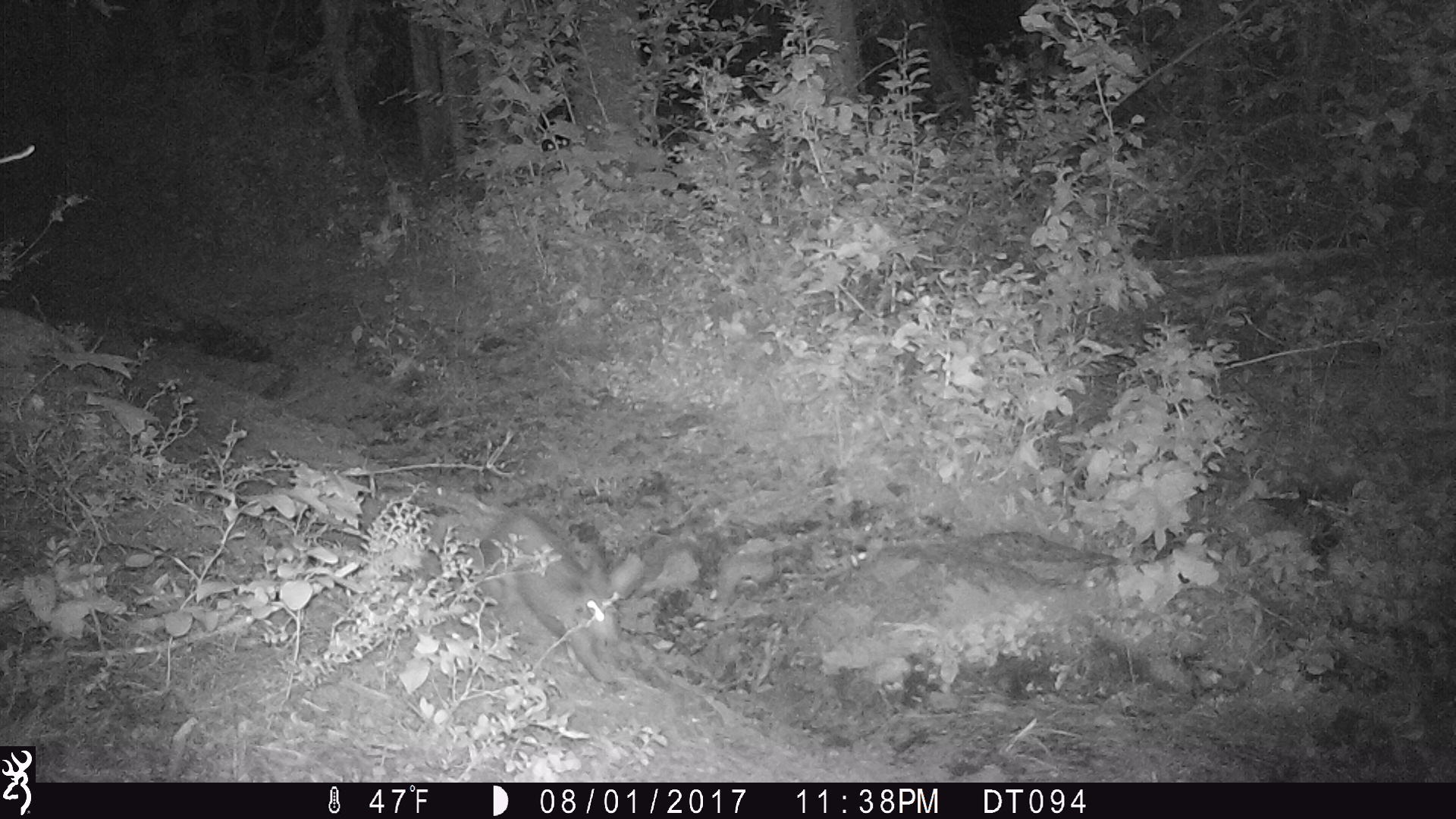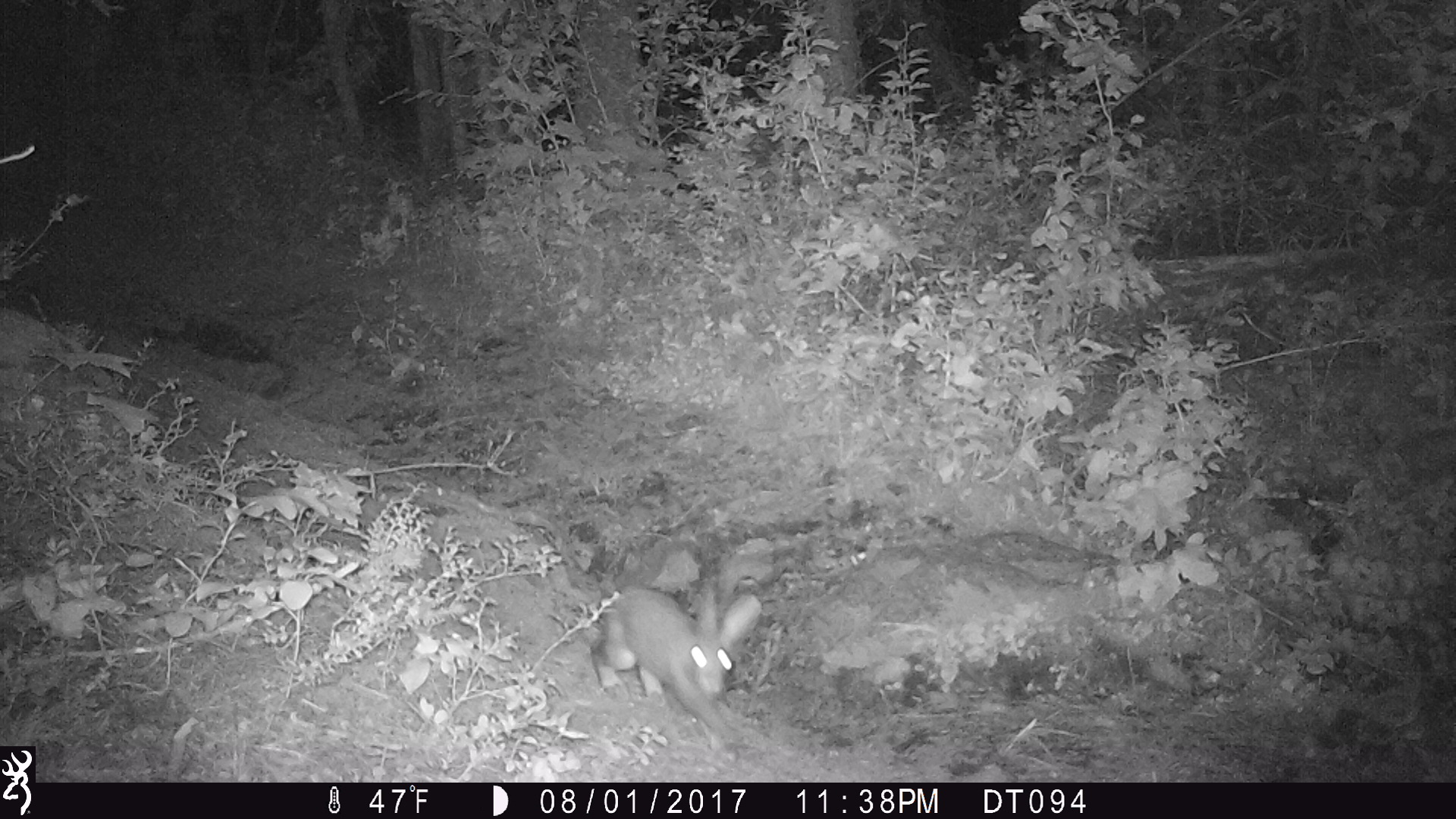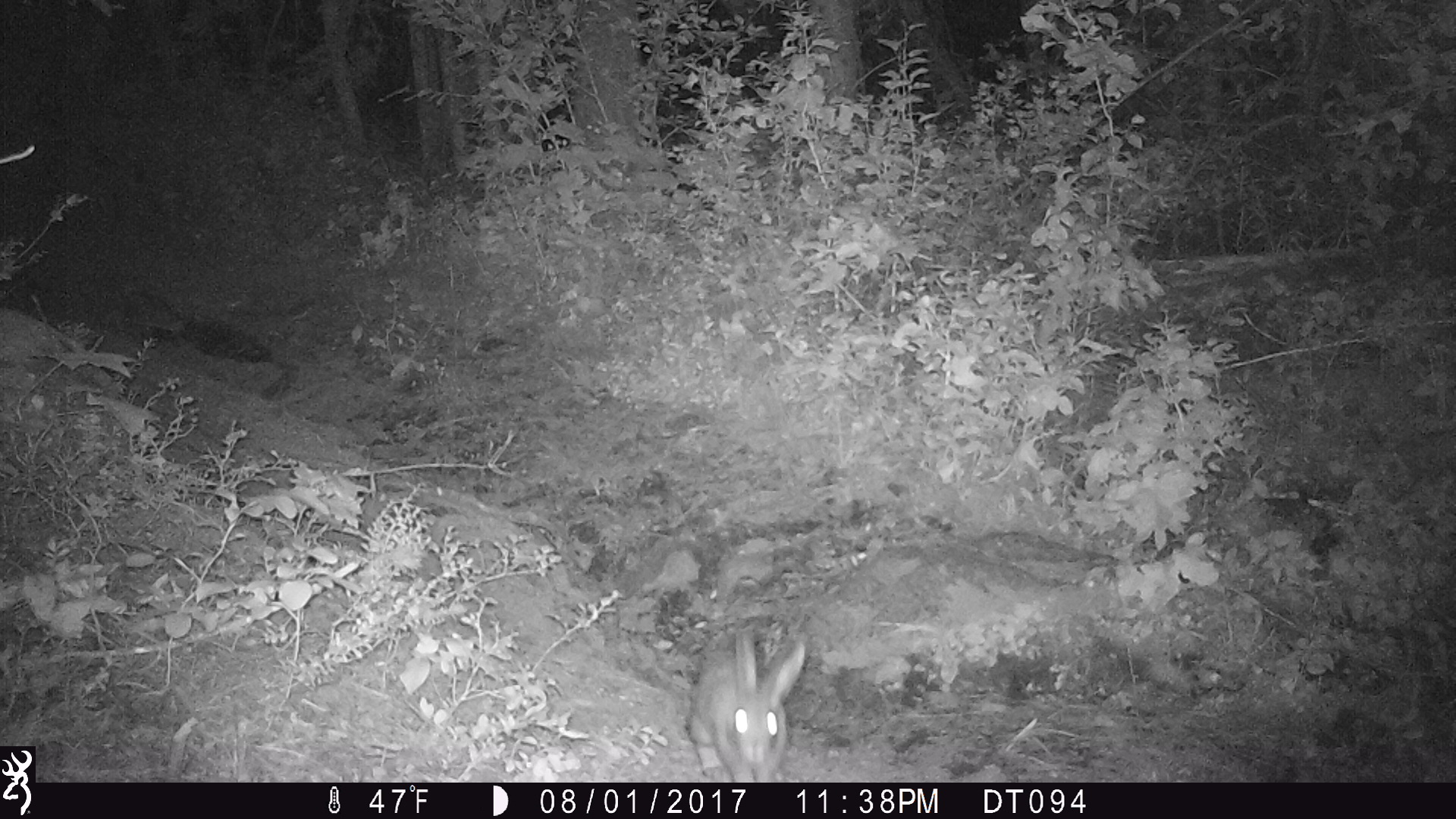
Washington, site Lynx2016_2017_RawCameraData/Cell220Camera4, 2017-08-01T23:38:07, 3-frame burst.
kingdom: Animalia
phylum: Chordata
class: Mammalia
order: Lagomorpha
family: Leporidae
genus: Lepus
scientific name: Lepus americanus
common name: snowshoe hare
Lepus americanus (snowshoe hare). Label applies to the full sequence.